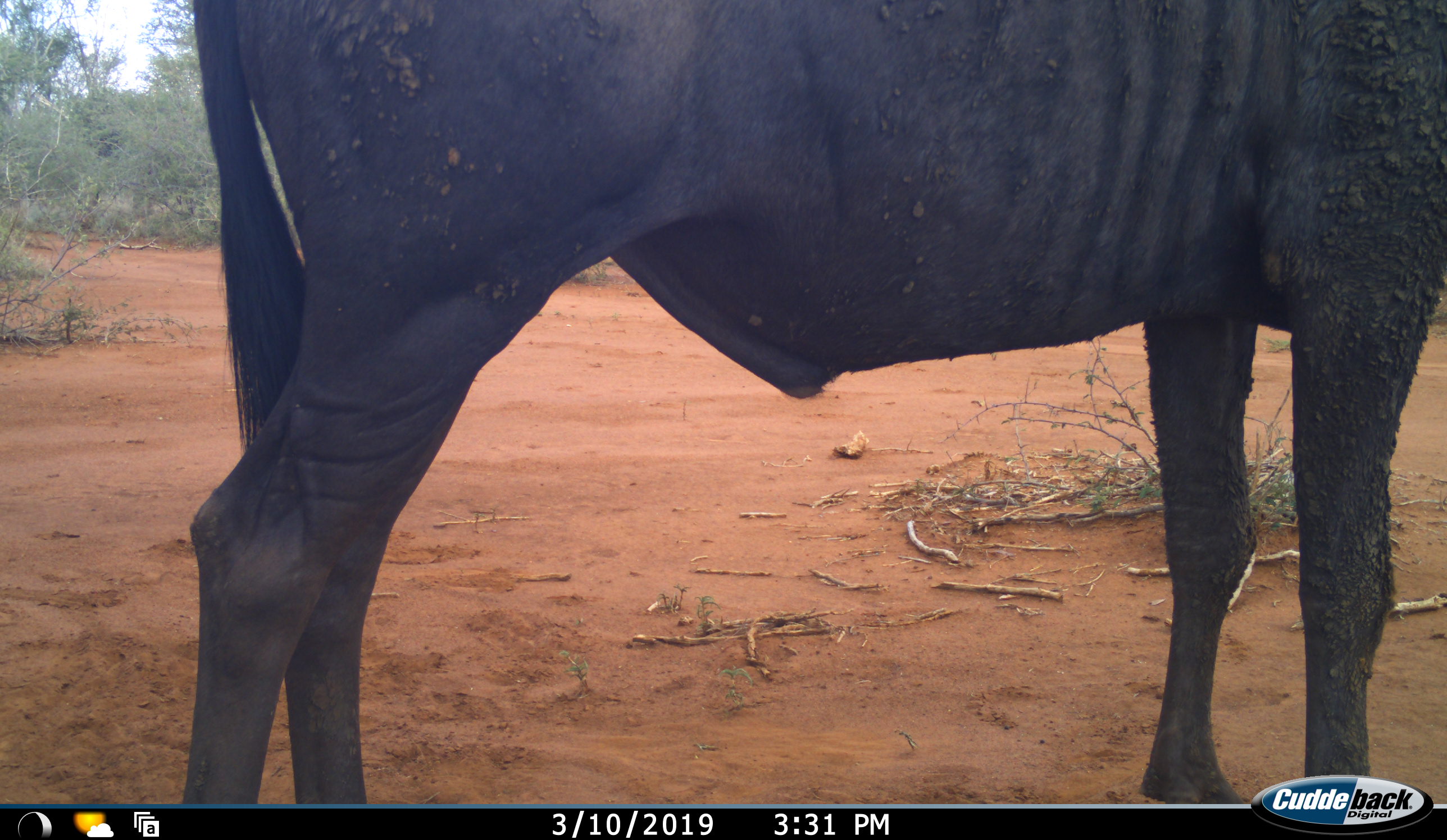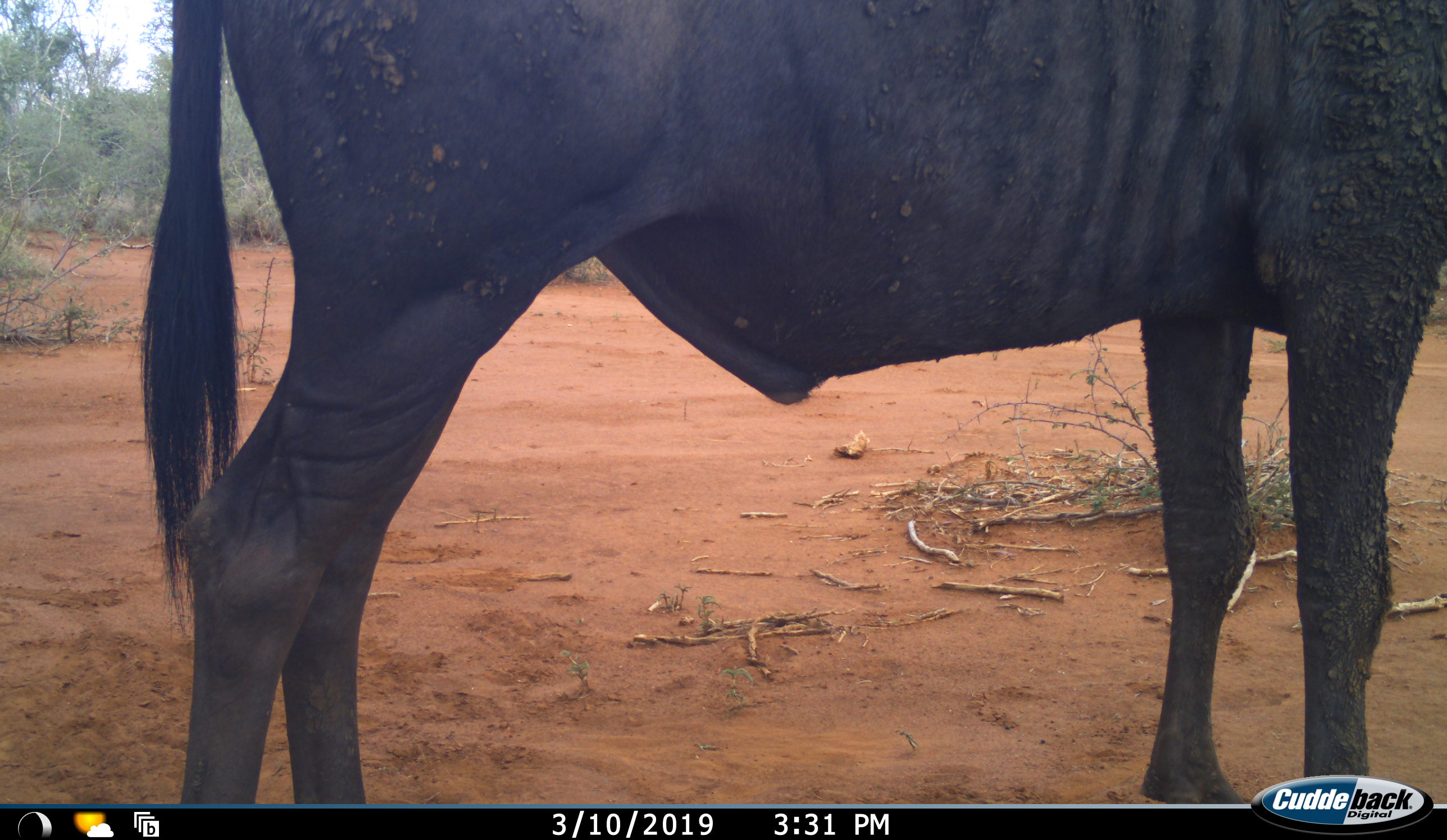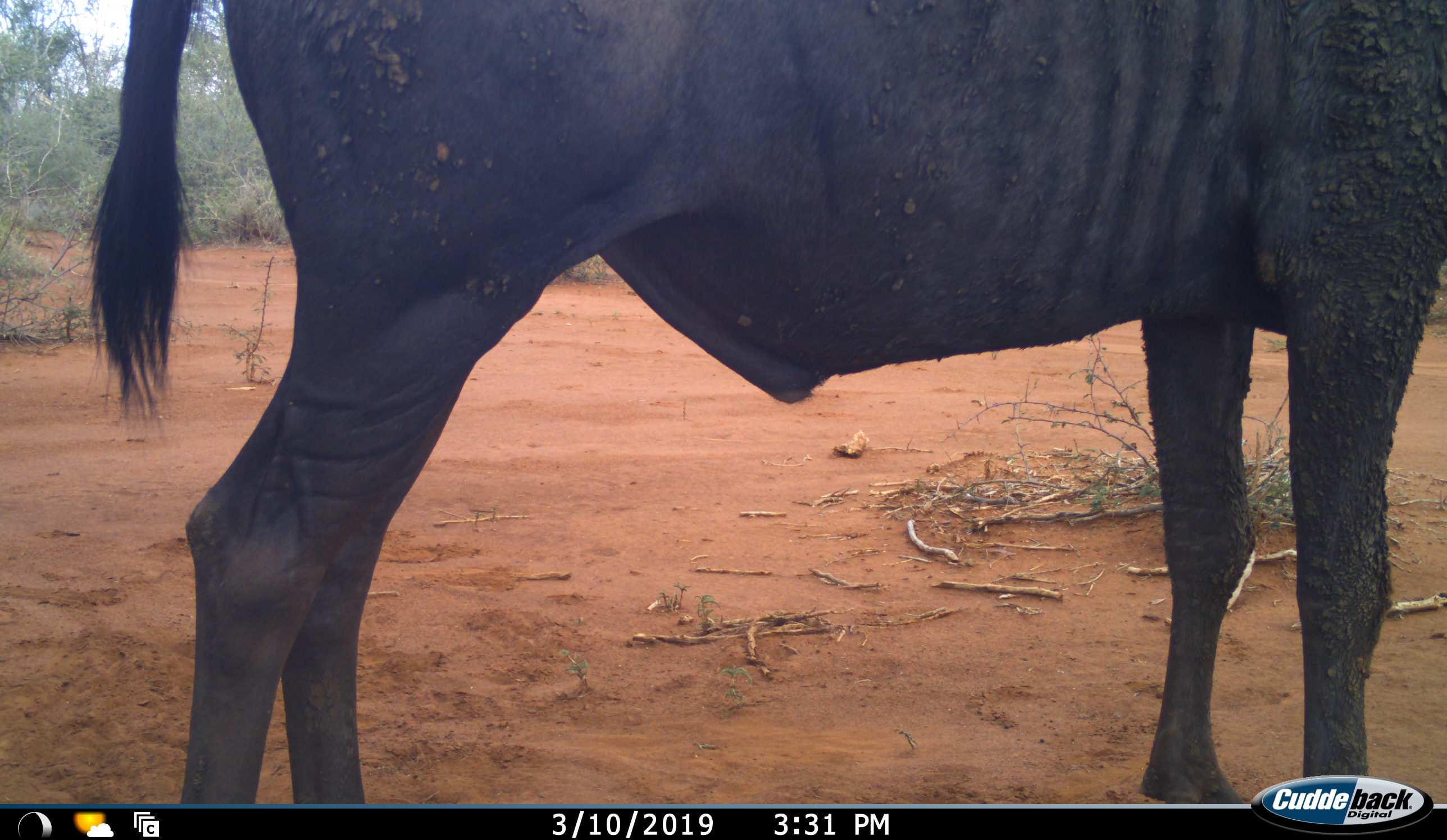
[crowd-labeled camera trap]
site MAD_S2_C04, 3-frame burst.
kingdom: Animalia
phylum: Chordata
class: Mammalia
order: Artiodactyla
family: Bovidae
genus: Connochaetes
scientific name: Connochaetes taurinus taurinus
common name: blue wildebeest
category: wildebeestblue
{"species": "wildebeestblue (blue wildebeest) (Connochaetes taurinus taurinus)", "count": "1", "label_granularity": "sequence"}